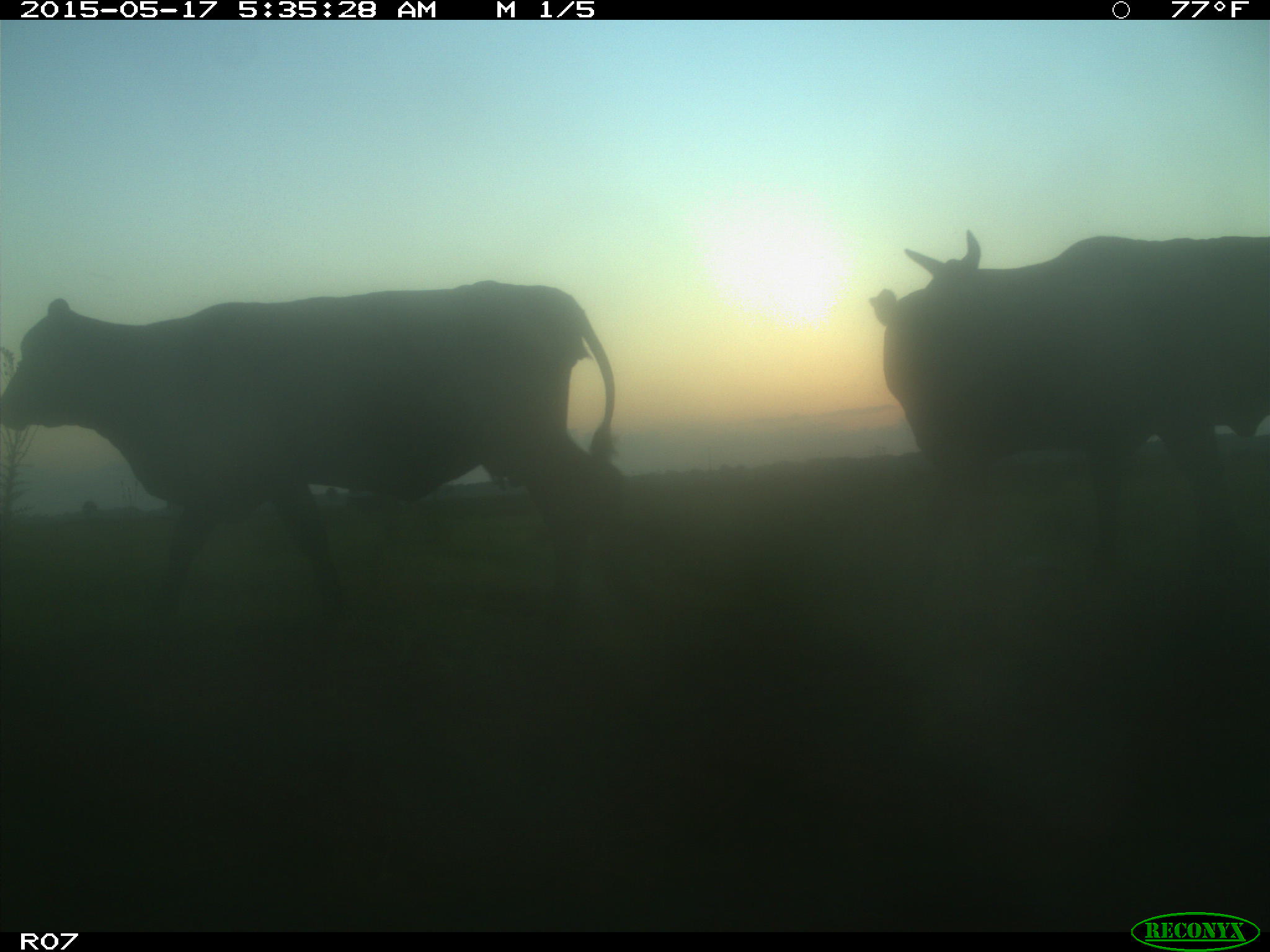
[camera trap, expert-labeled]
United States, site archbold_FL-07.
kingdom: Animalia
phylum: Chordata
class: Mammalia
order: Artiodactyla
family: Bovidae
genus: Bos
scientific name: Bos taurus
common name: domestic cow